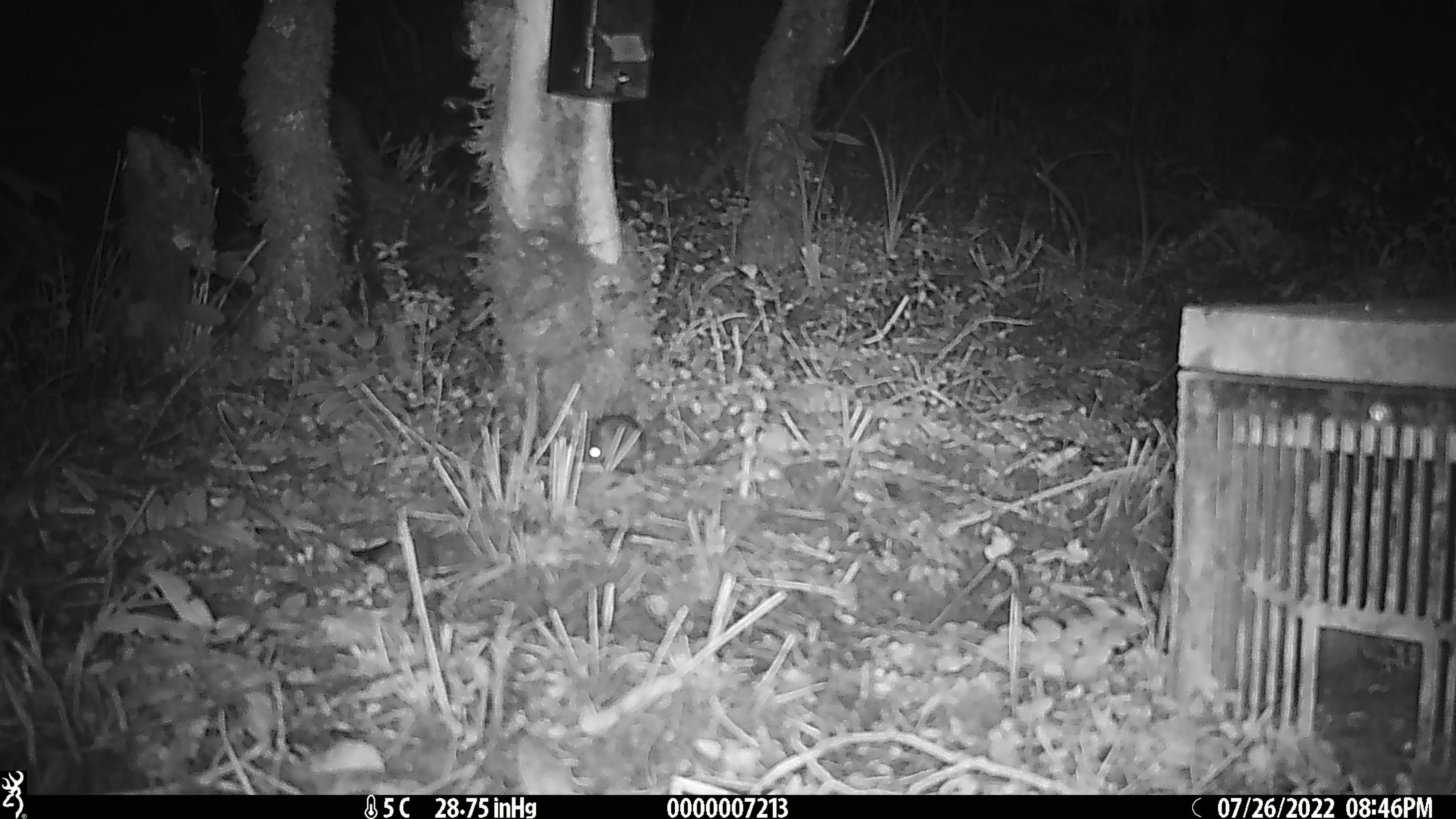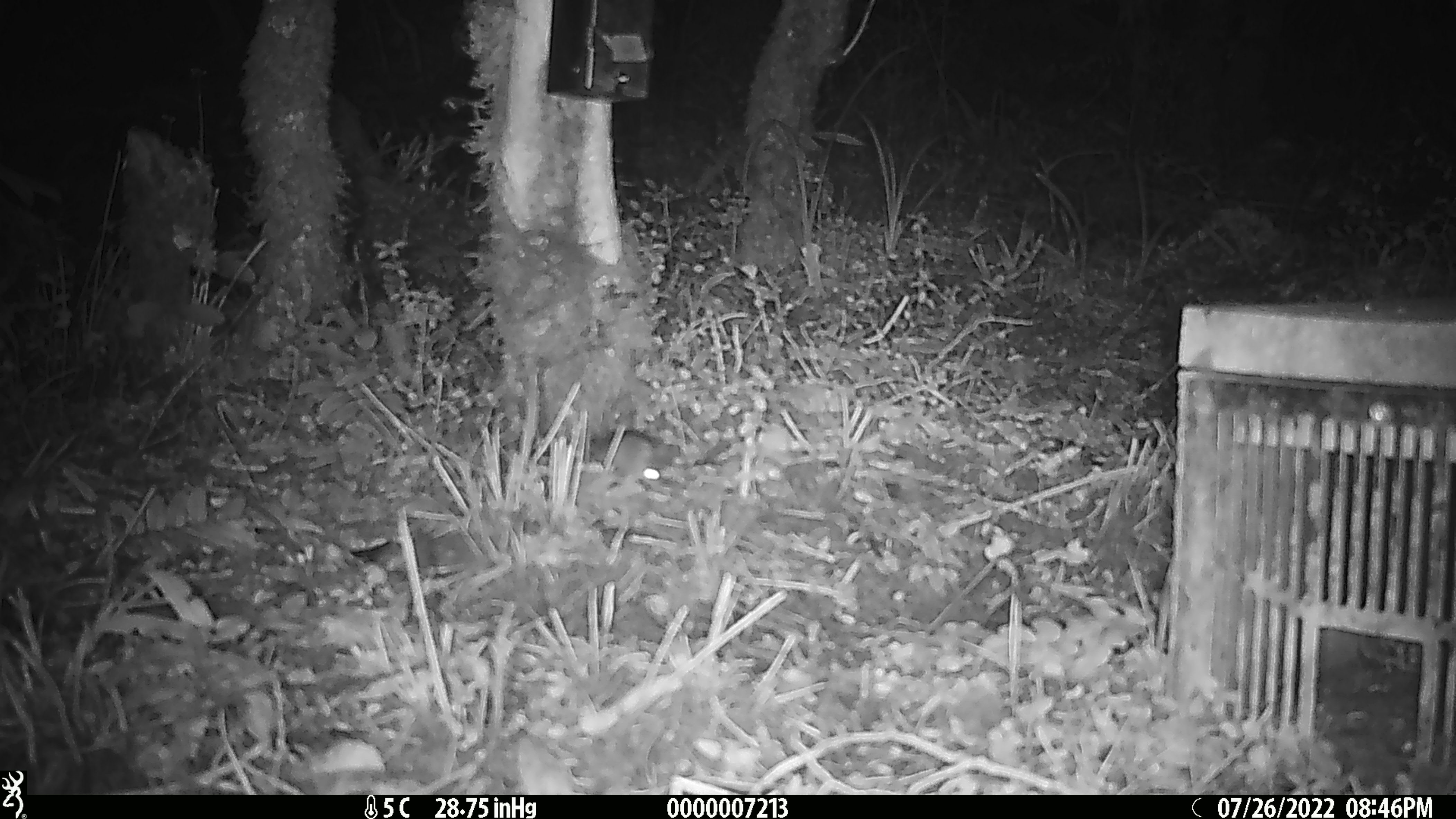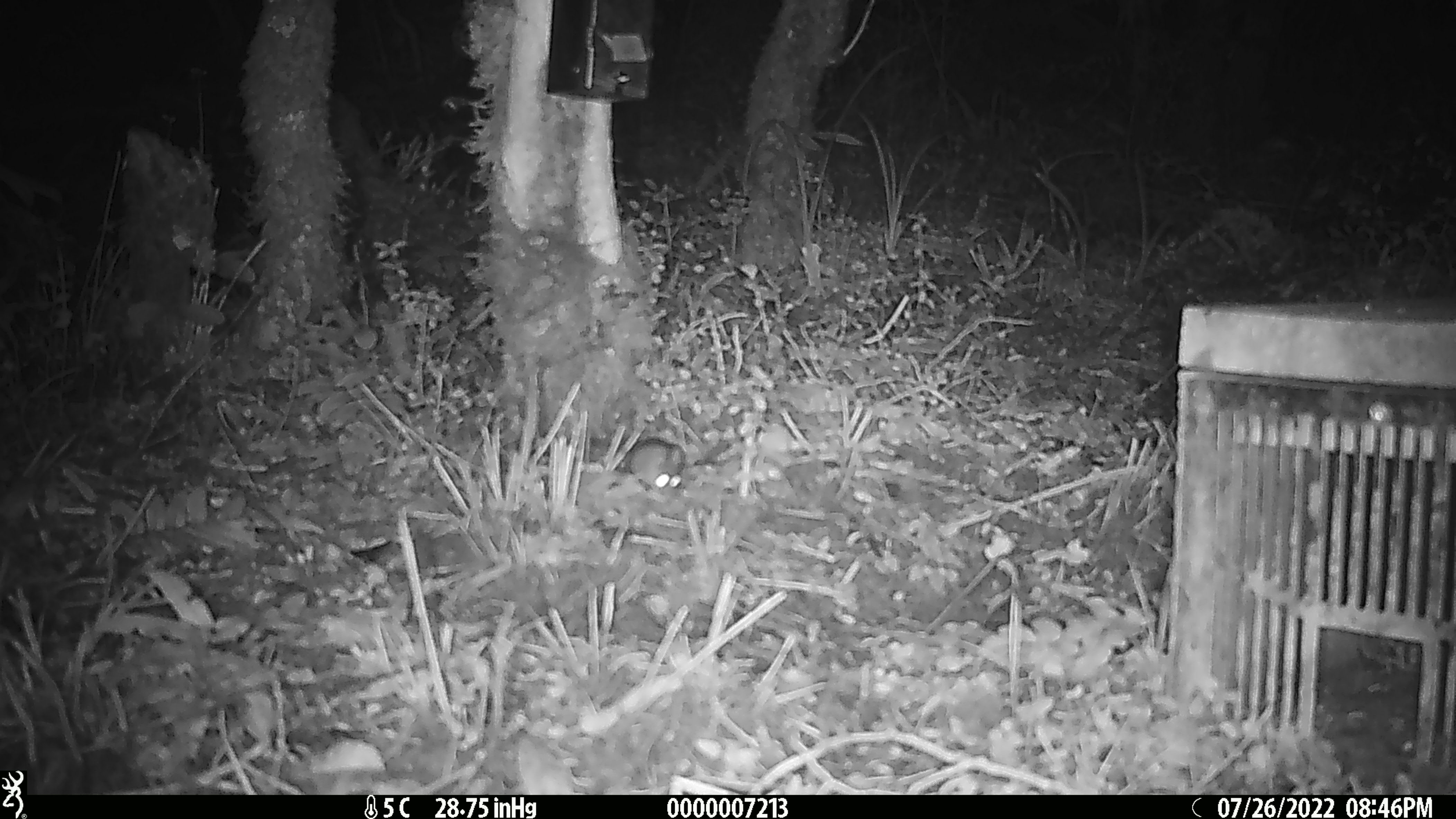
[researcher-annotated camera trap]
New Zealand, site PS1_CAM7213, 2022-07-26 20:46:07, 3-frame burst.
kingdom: Animalia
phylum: Chordata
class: Mammalia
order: Rodentia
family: Muridae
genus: Mus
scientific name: Mus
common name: mouse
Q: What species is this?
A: Mouse (Mus).